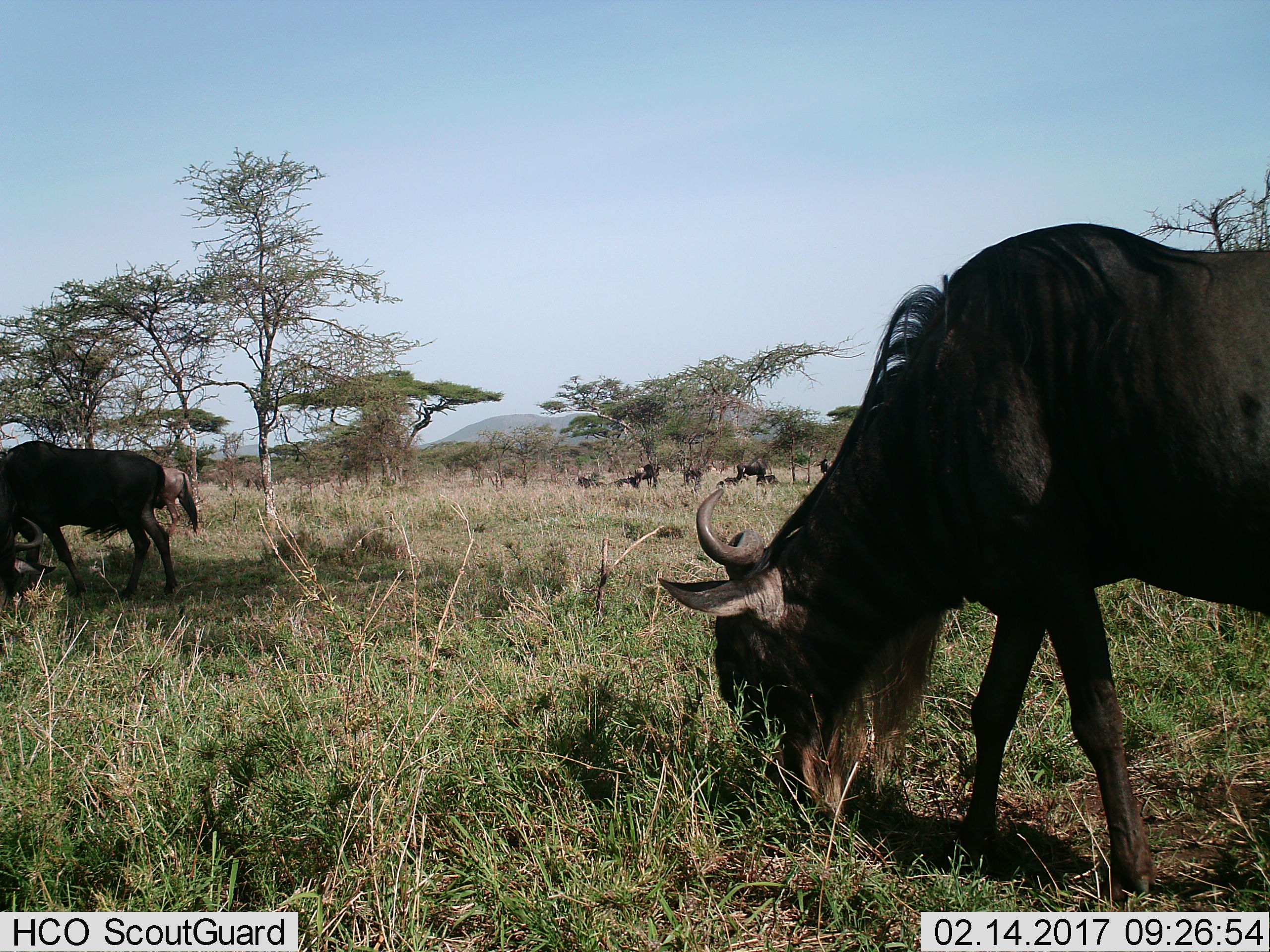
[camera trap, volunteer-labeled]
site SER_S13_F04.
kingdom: Animalia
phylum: Chordata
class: Mammalia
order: Artiodactyla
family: Bovidae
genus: Connochaetes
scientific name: Connochaetes taurinus taurinus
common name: blue wildebeest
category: wildebeestblue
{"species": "wildebeestblue (blue wildebeest) (Connochaetes taurinus taurinus)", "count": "11-50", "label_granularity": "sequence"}